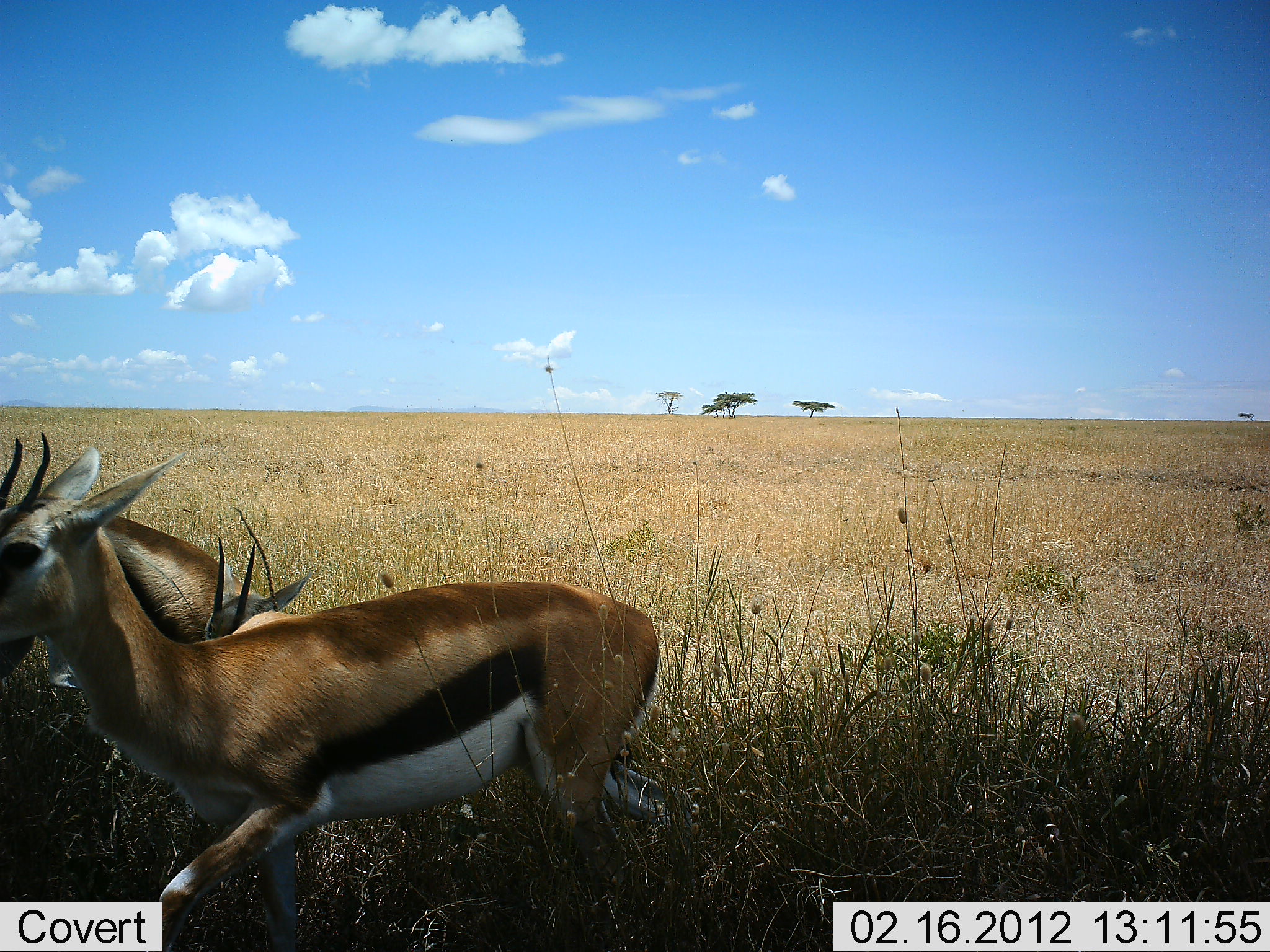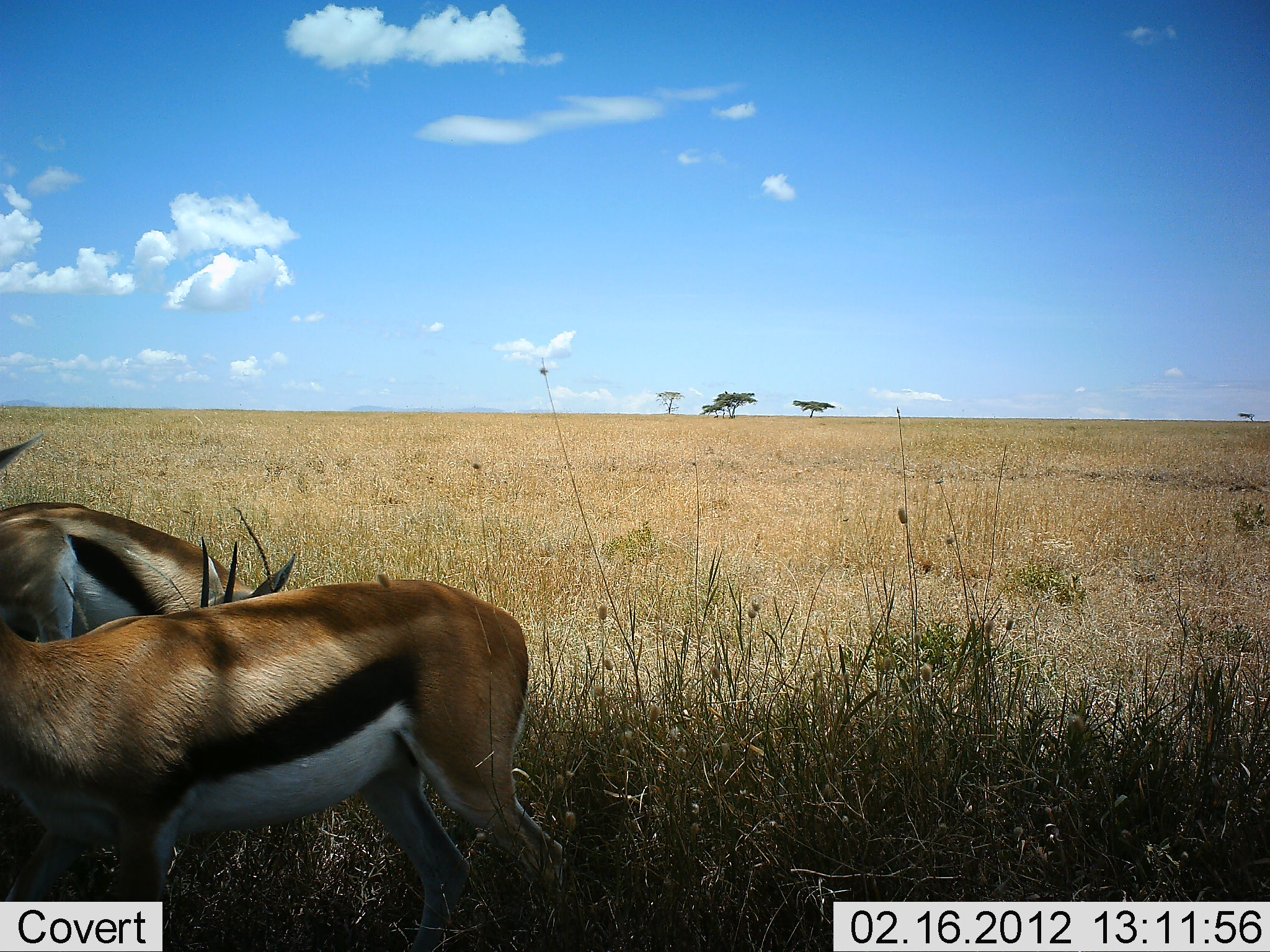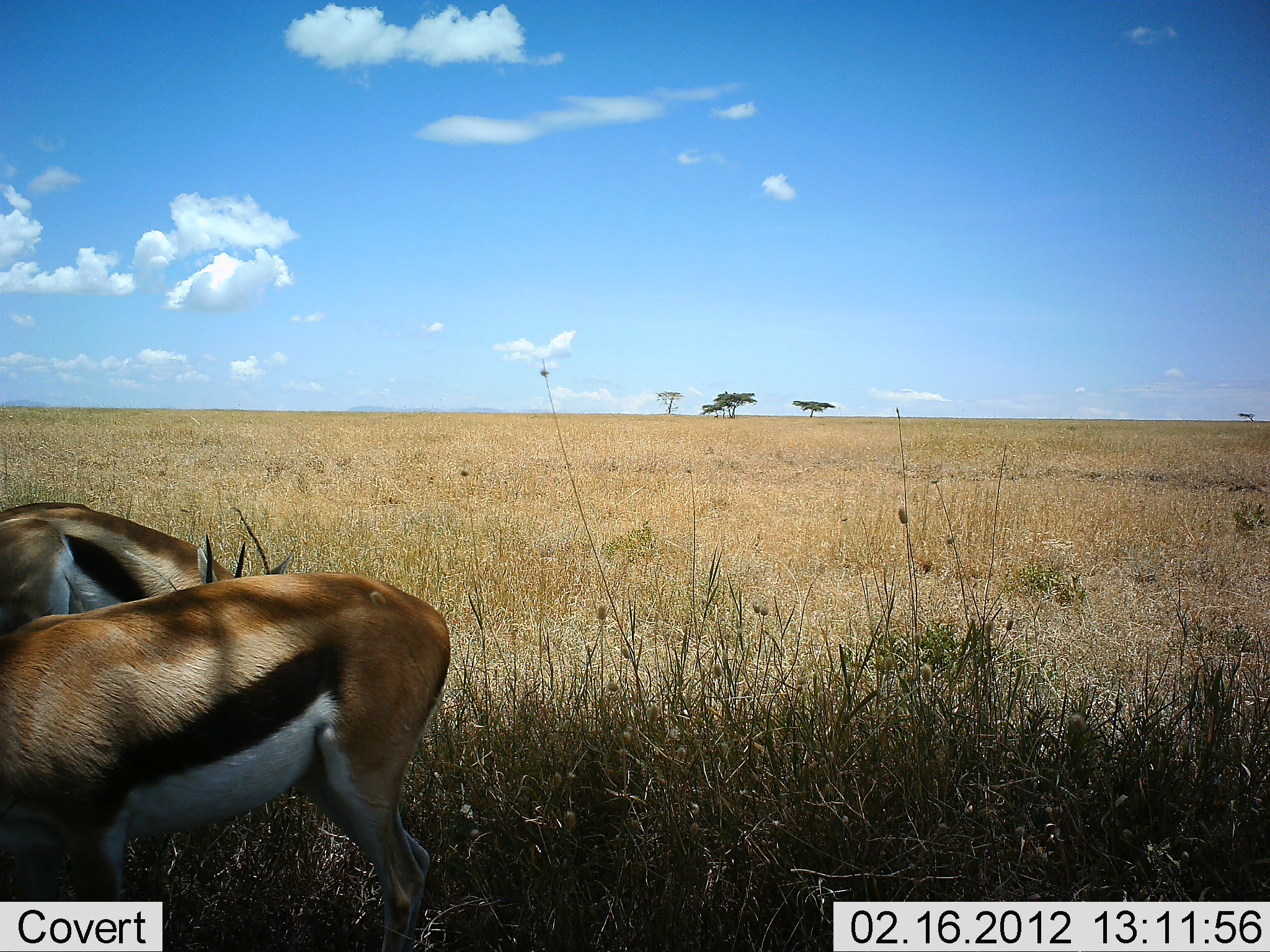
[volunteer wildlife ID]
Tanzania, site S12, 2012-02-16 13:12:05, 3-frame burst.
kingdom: Animalia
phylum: Chordata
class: Mammalia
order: Artiodactyla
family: Bovidae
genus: Eudorcas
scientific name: Eudorcas thomsonii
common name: thomson's gazelle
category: gazellethomsons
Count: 3.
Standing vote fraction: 71%.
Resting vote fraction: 24%.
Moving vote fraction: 35%.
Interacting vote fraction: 0%.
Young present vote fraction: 12%.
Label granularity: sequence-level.